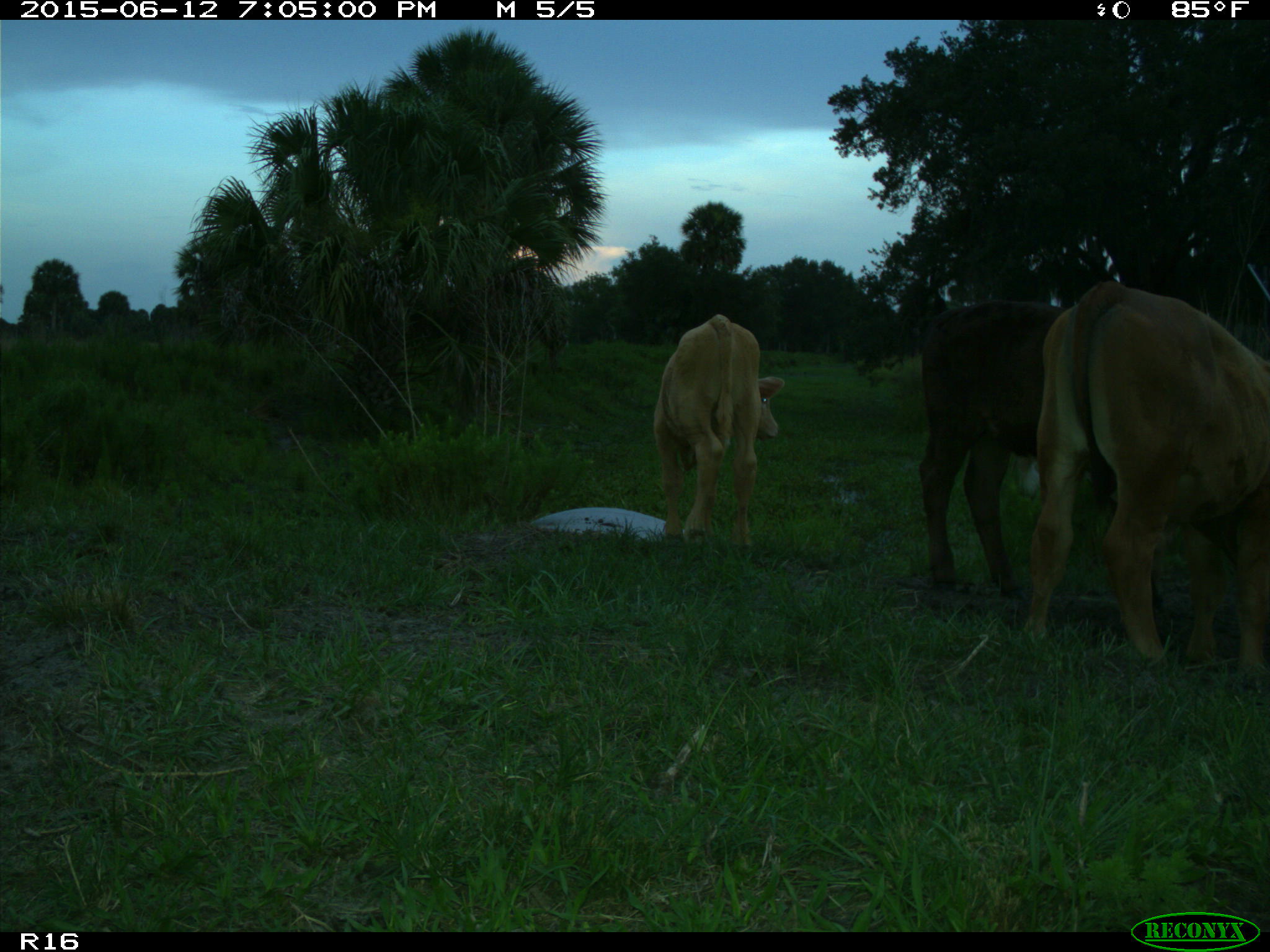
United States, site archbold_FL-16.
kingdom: Animalia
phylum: Chordata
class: Mammalia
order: Artiodactyla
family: Bovidae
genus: Bos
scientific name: Bos taurus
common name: domestic cow